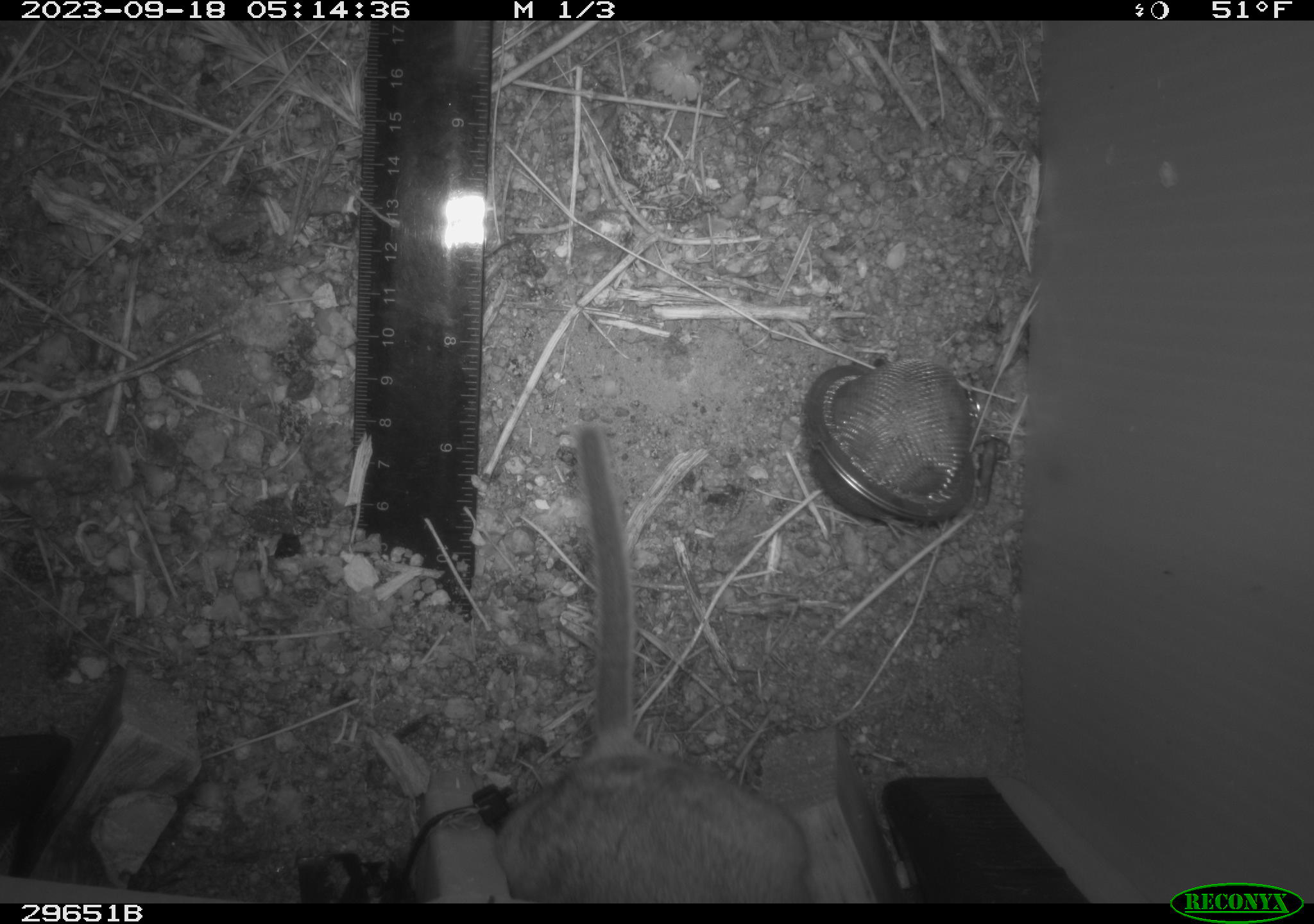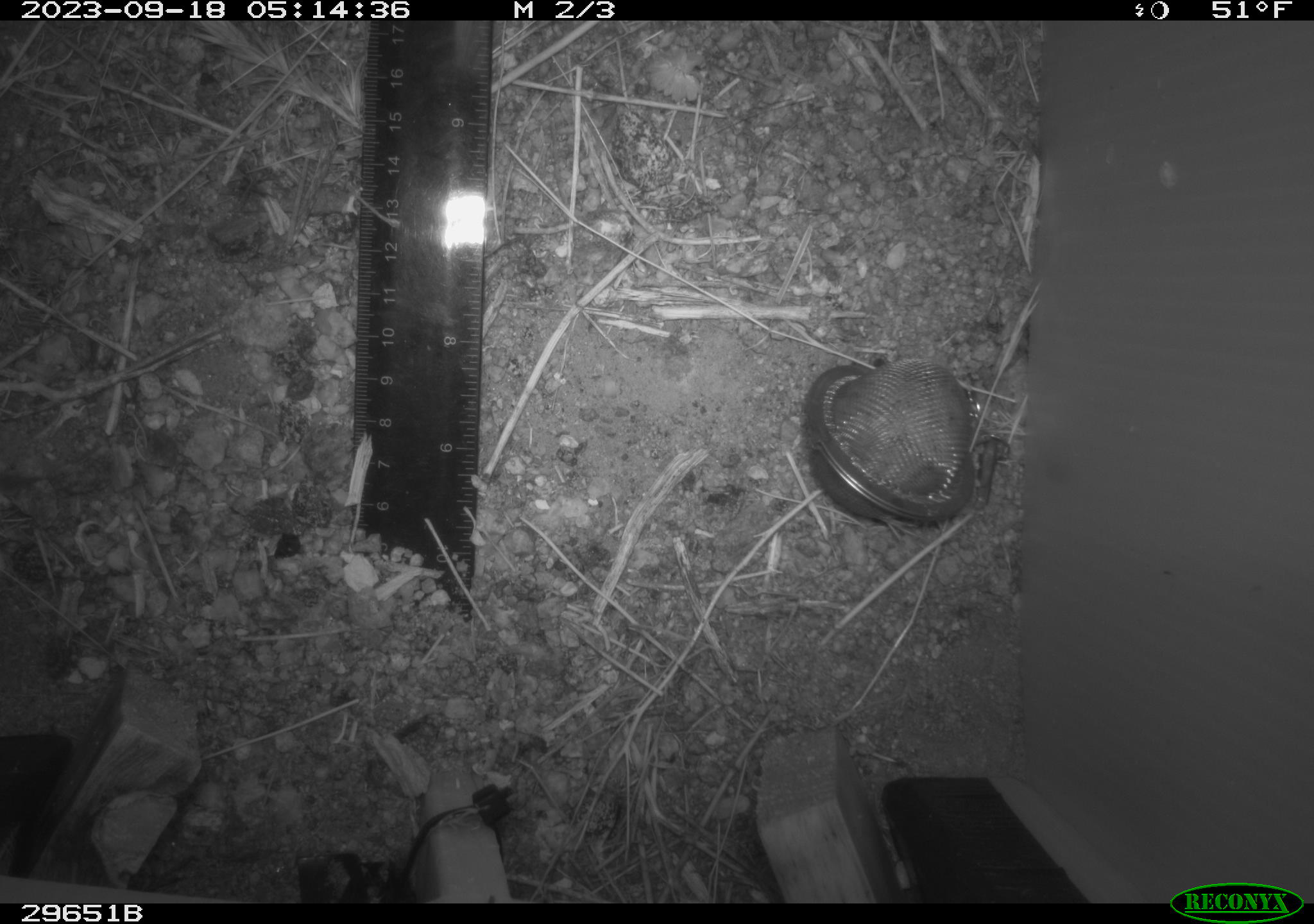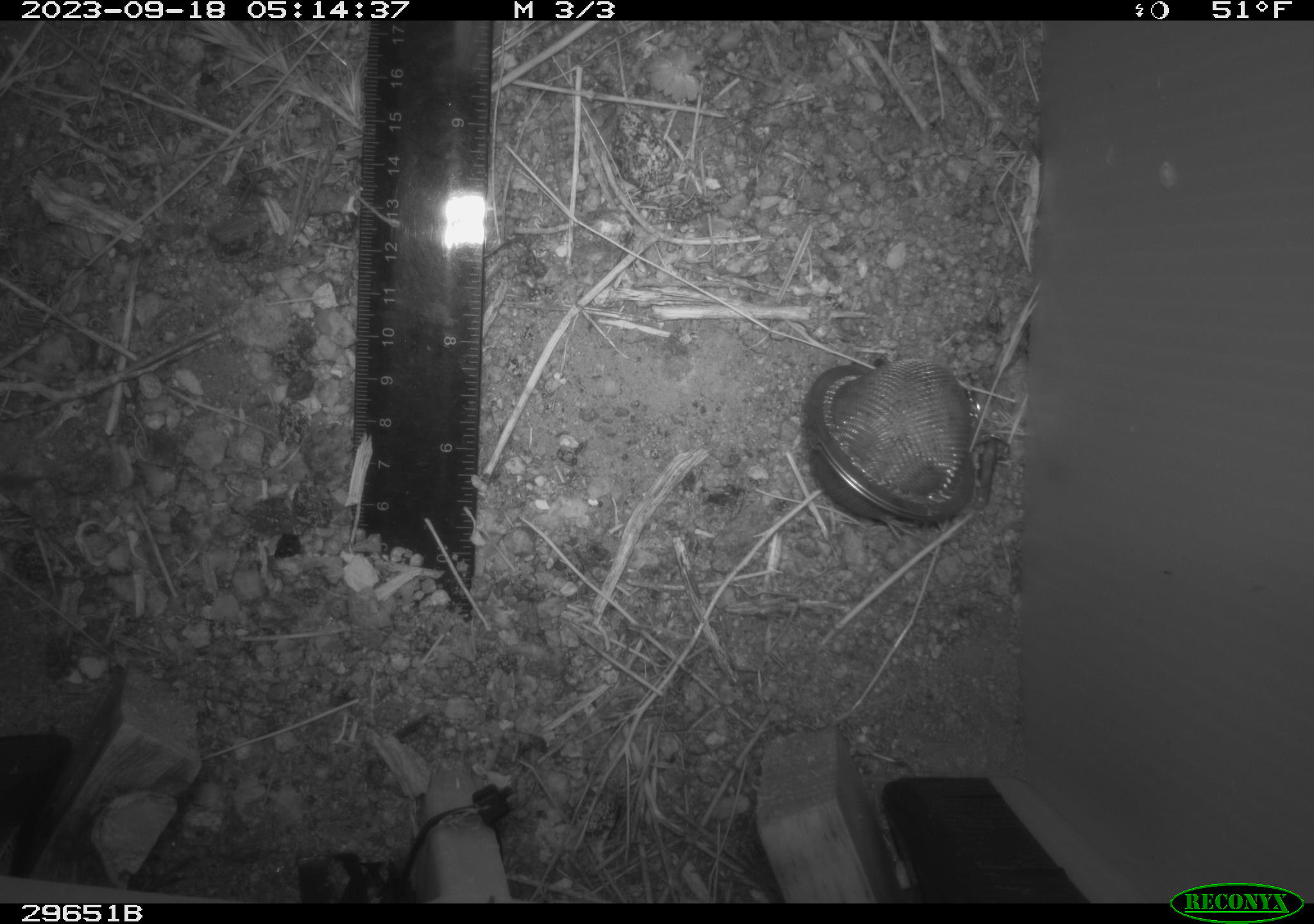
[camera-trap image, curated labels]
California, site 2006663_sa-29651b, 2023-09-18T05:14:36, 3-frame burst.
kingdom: Animalia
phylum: Chordata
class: Mammalia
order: Rodentia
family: Cricetidae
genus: Neotoma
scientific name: Neotoma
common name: pack rat or woodrat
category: neotoma species